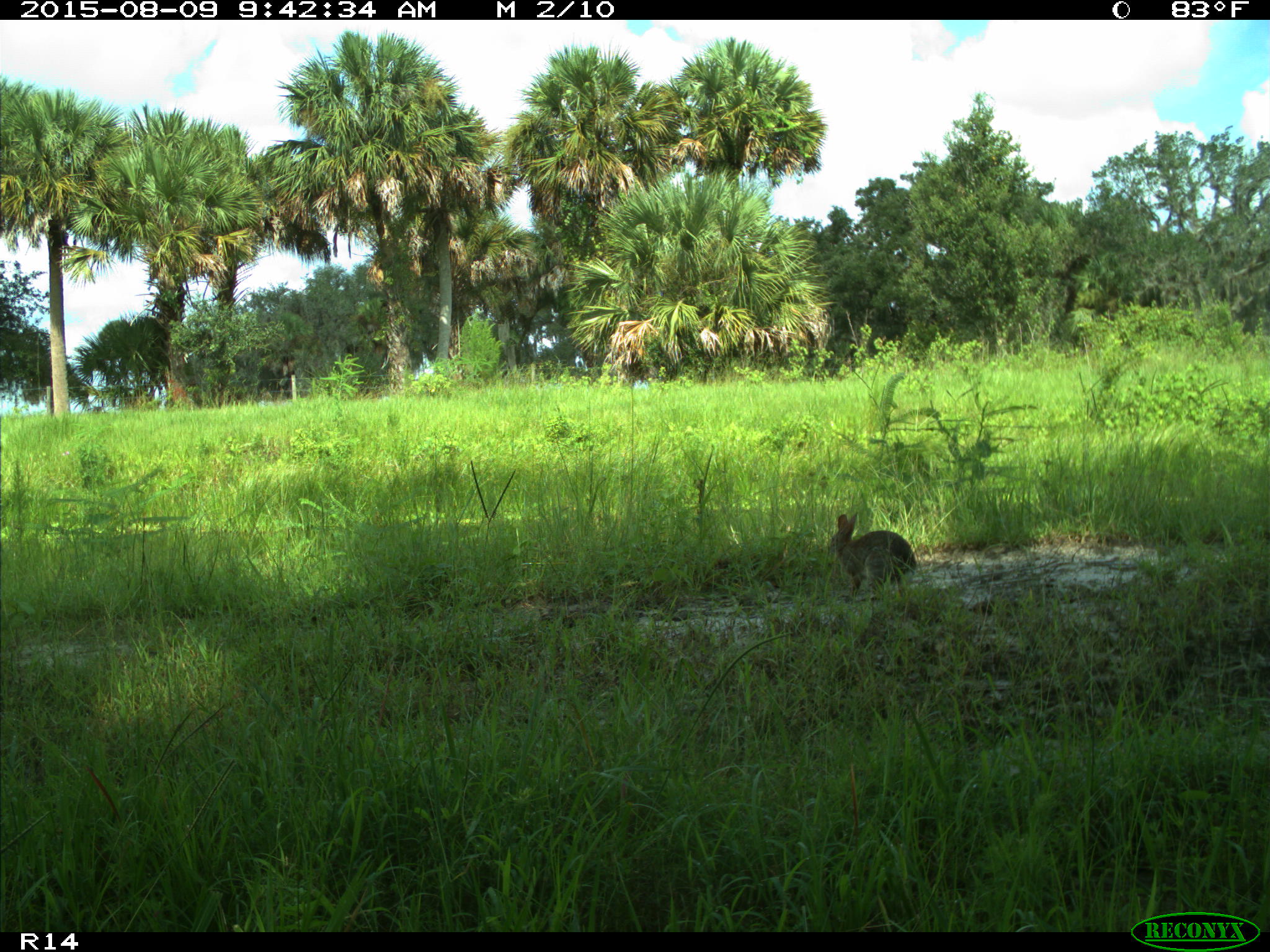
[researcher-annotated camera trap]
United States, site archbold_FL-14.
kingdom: Animalia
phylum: Chordata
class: Mammalia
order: Lagomorpha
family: Leporidae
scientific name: Leporidae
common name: rabbits and hares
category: unidentified rabbit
Unidentified rabbit (rabbits and hares) (Leporidae).